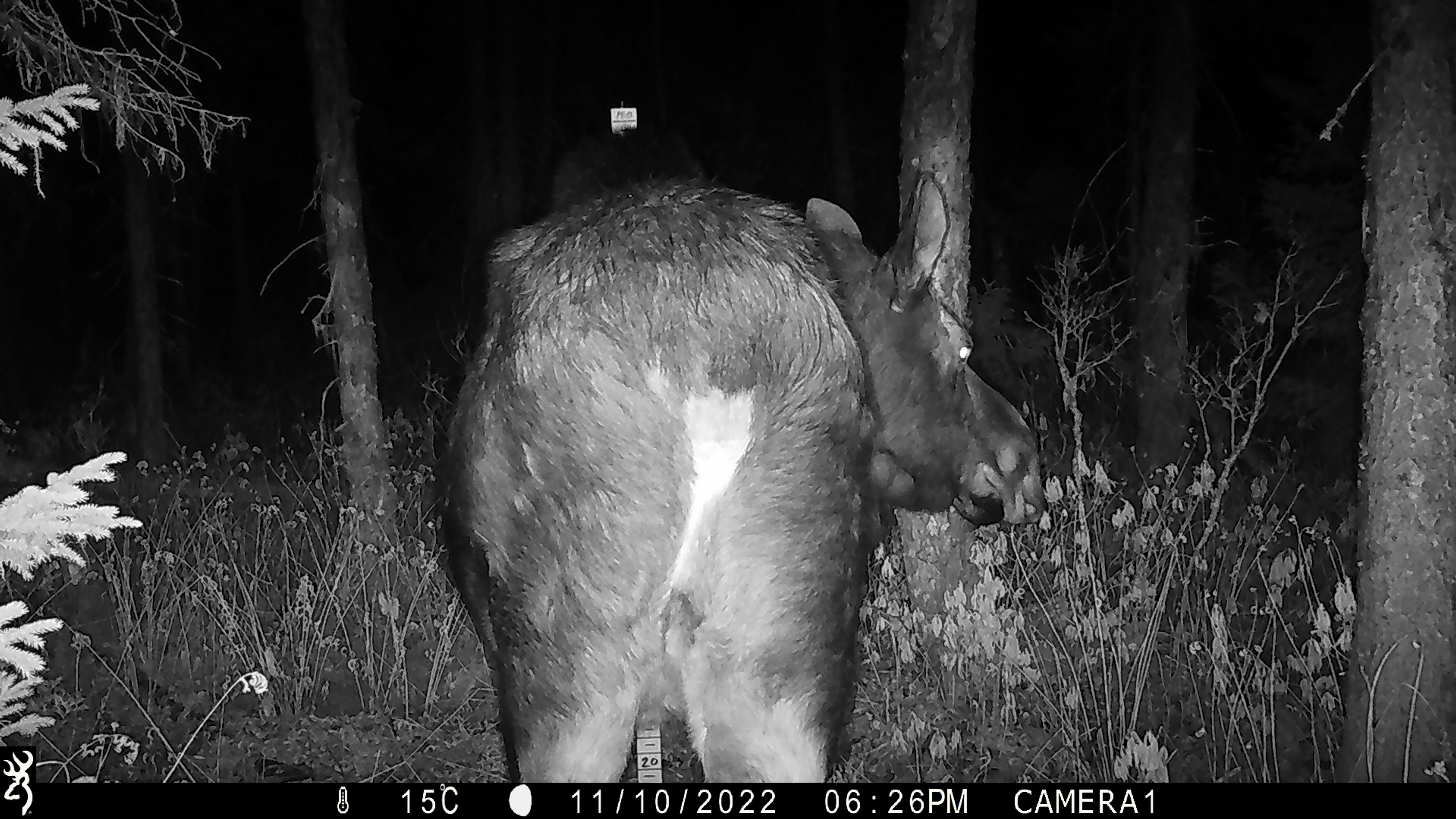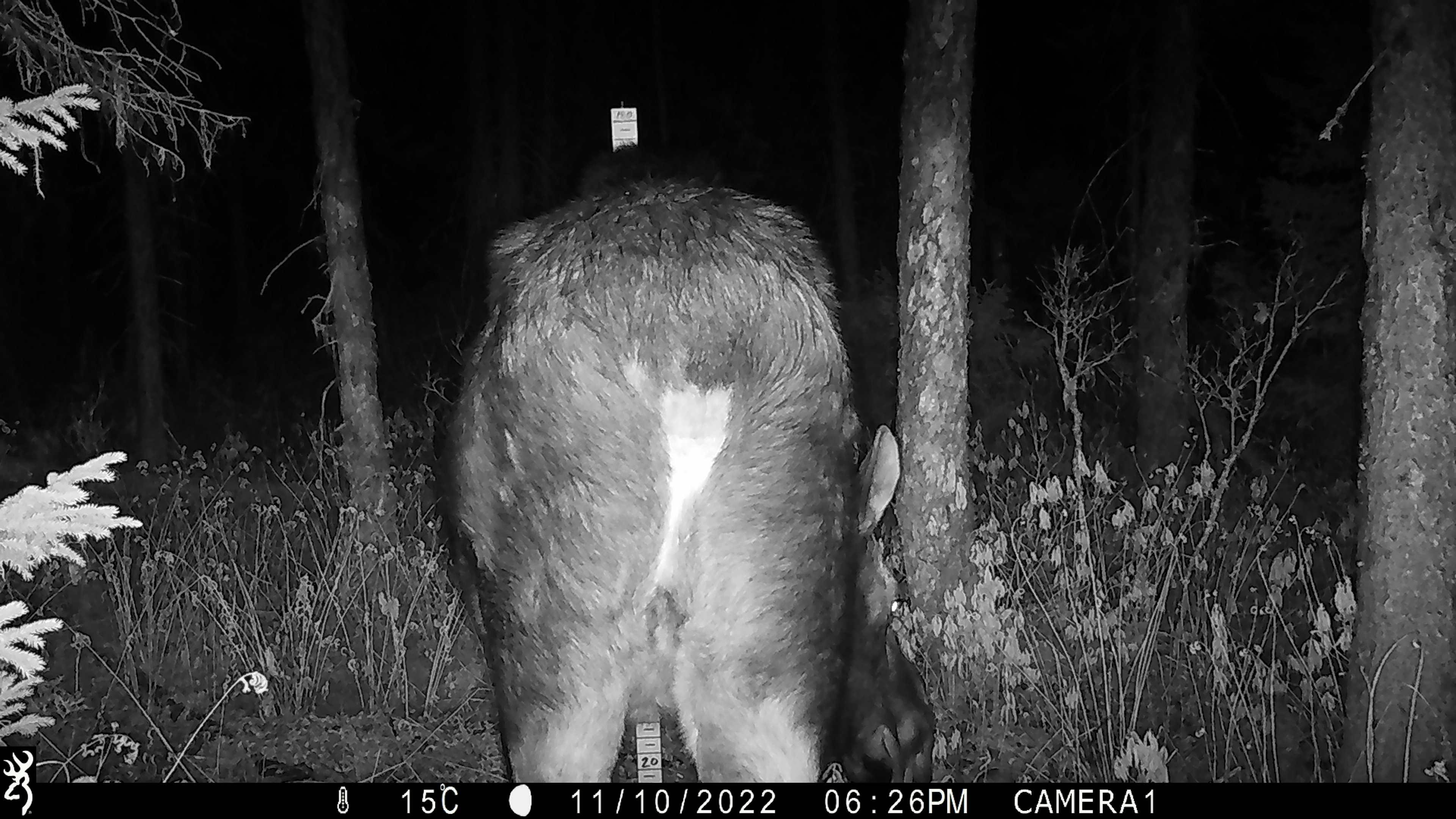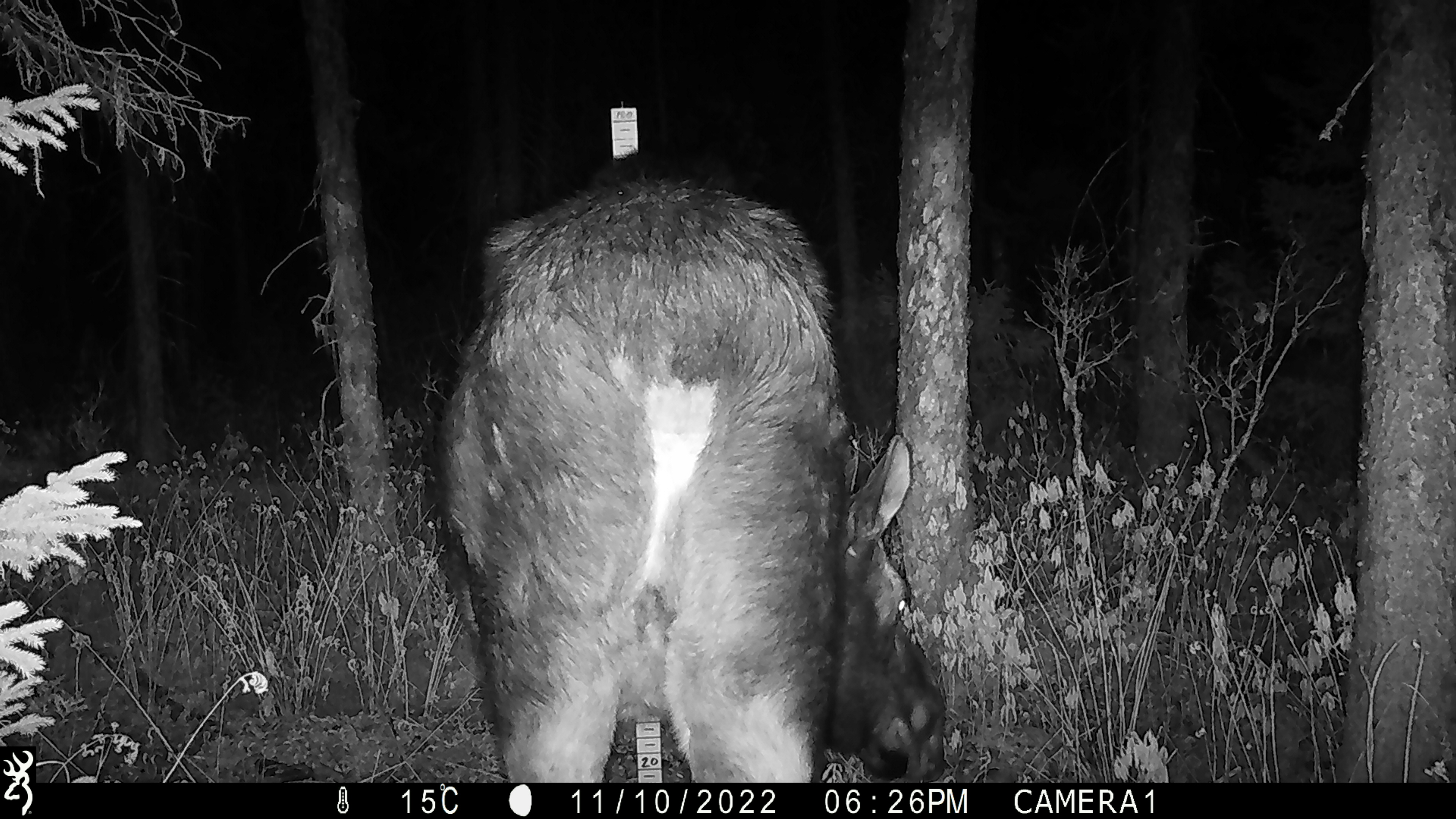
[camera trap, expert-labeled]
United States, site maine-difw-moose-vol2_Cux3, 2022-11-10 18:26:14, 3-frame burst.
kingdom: Animalia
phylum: Chordata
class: Mammalia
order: Artiodactyla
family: Cervidae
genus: Alces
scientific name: Alces alces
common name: moose